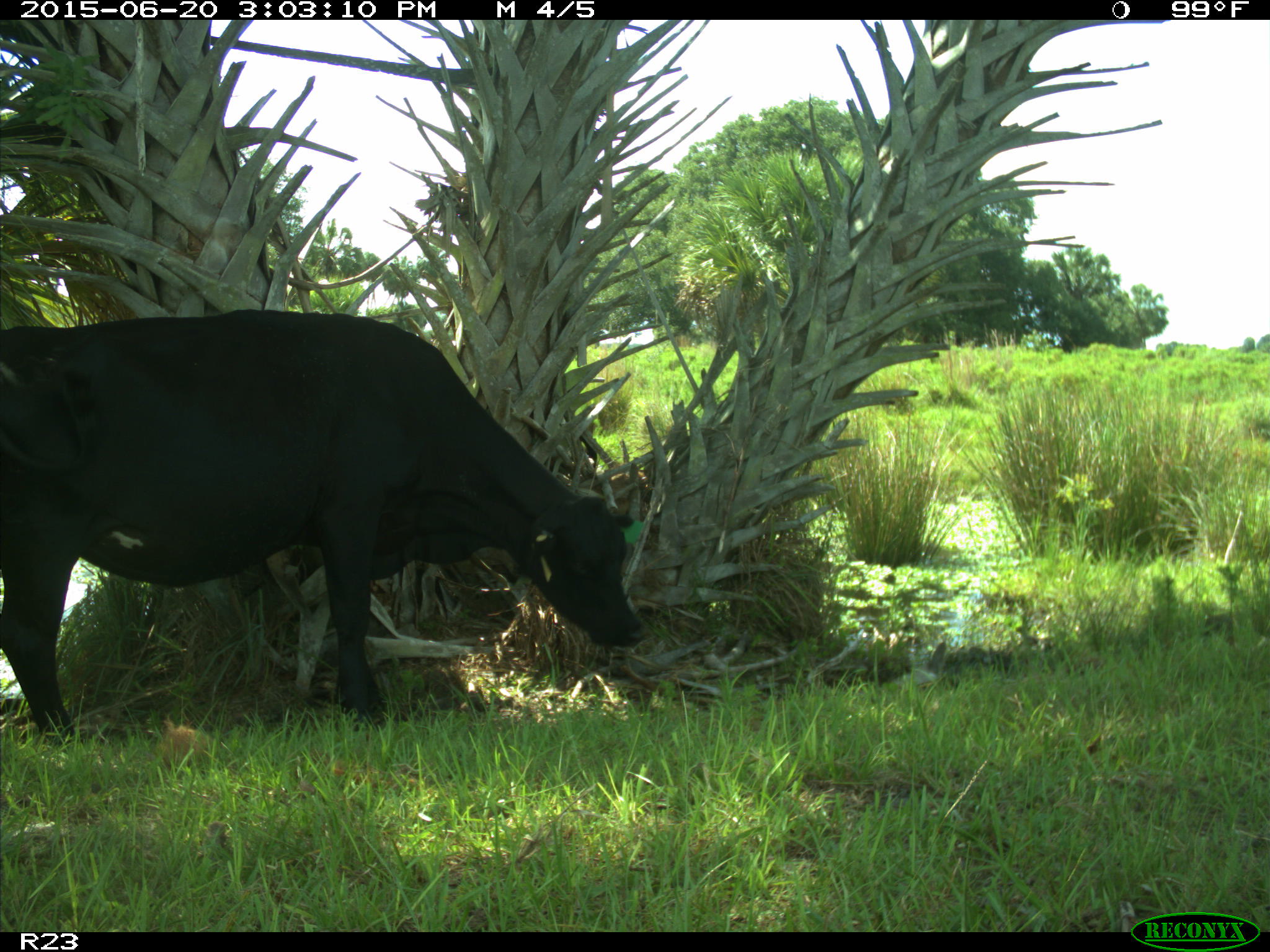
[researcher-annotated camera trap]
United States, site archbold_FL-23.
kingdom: Animalia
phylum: Chordata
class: Mammalia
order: Artiodactyla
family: Bovidae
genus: Bos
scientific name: Bos taurus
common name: domestic cow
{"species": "Bos taurus (domestic cow)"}